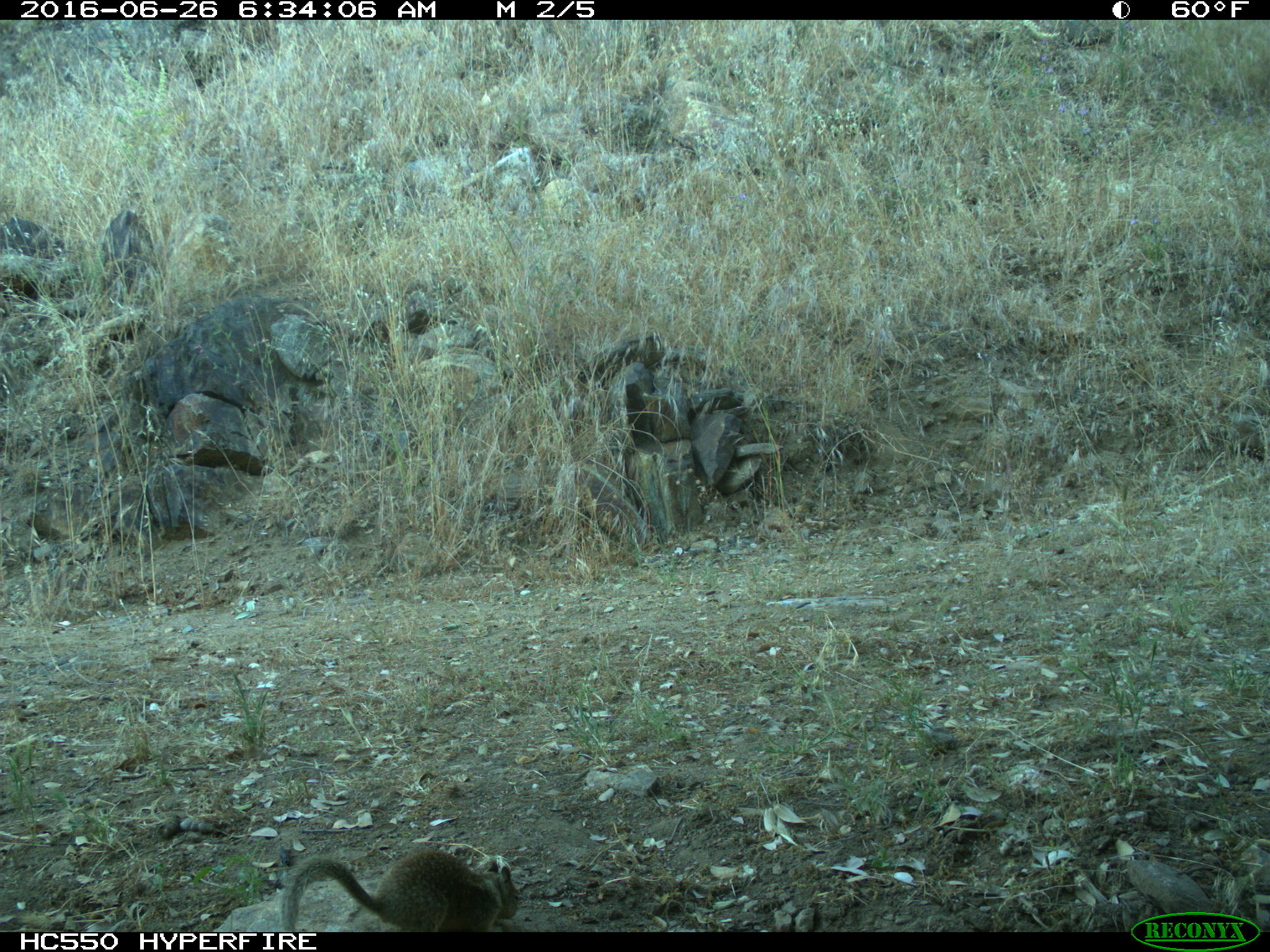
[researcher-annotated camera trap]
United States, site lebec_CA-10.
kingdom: Animalia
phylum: Chordata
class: Mammalia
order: Rodentia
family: Sciuridae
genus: Otospermophilus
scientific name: Otospermophilus beecheyi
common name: california ground squirrel